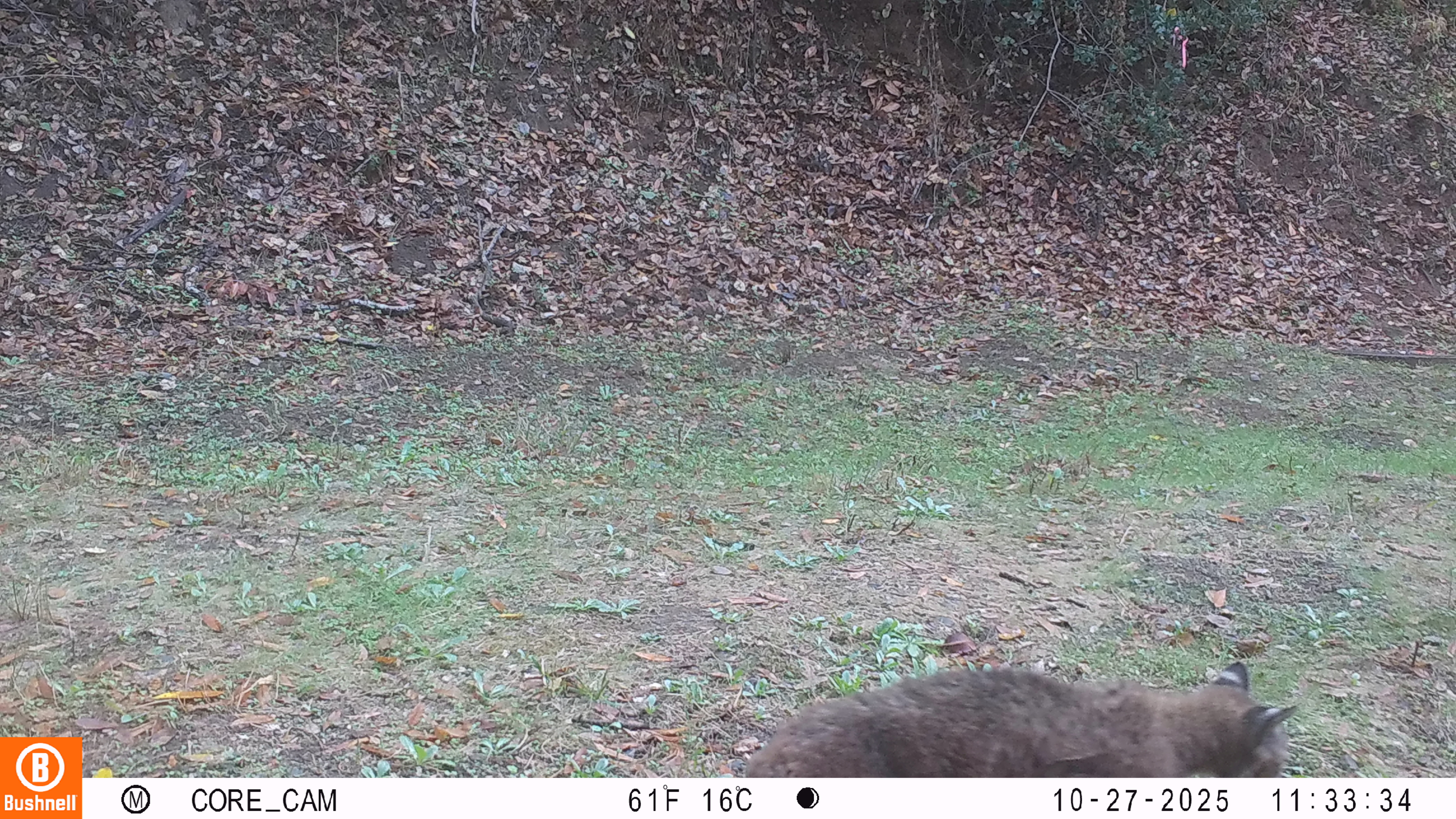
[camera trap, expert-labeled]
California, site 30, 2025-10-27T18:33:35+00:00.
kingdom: Animalia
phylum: Chordata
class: Mammalia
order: Carnivora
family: Felidae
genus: Lynx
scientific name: Lynx rufus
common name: bobcat